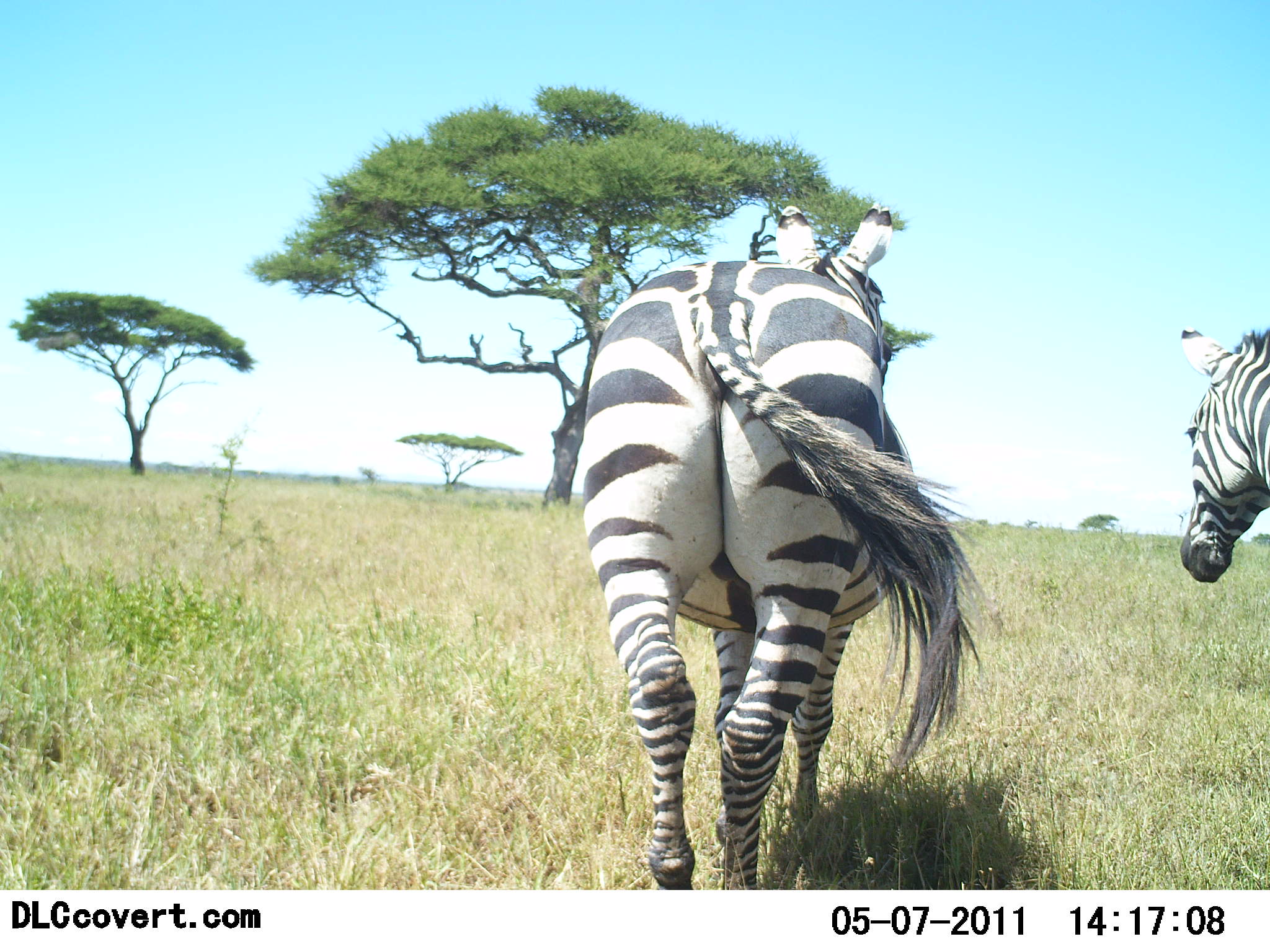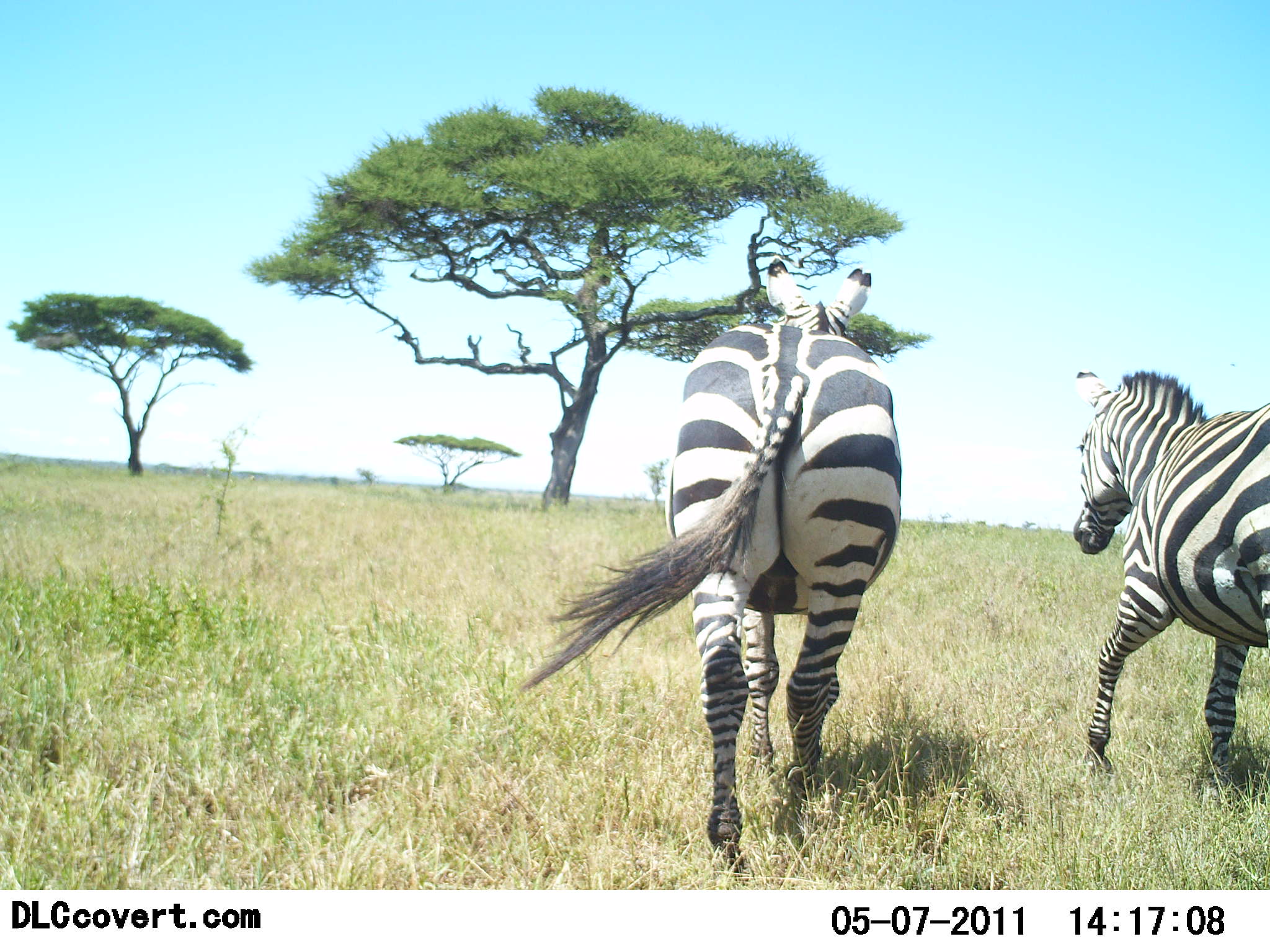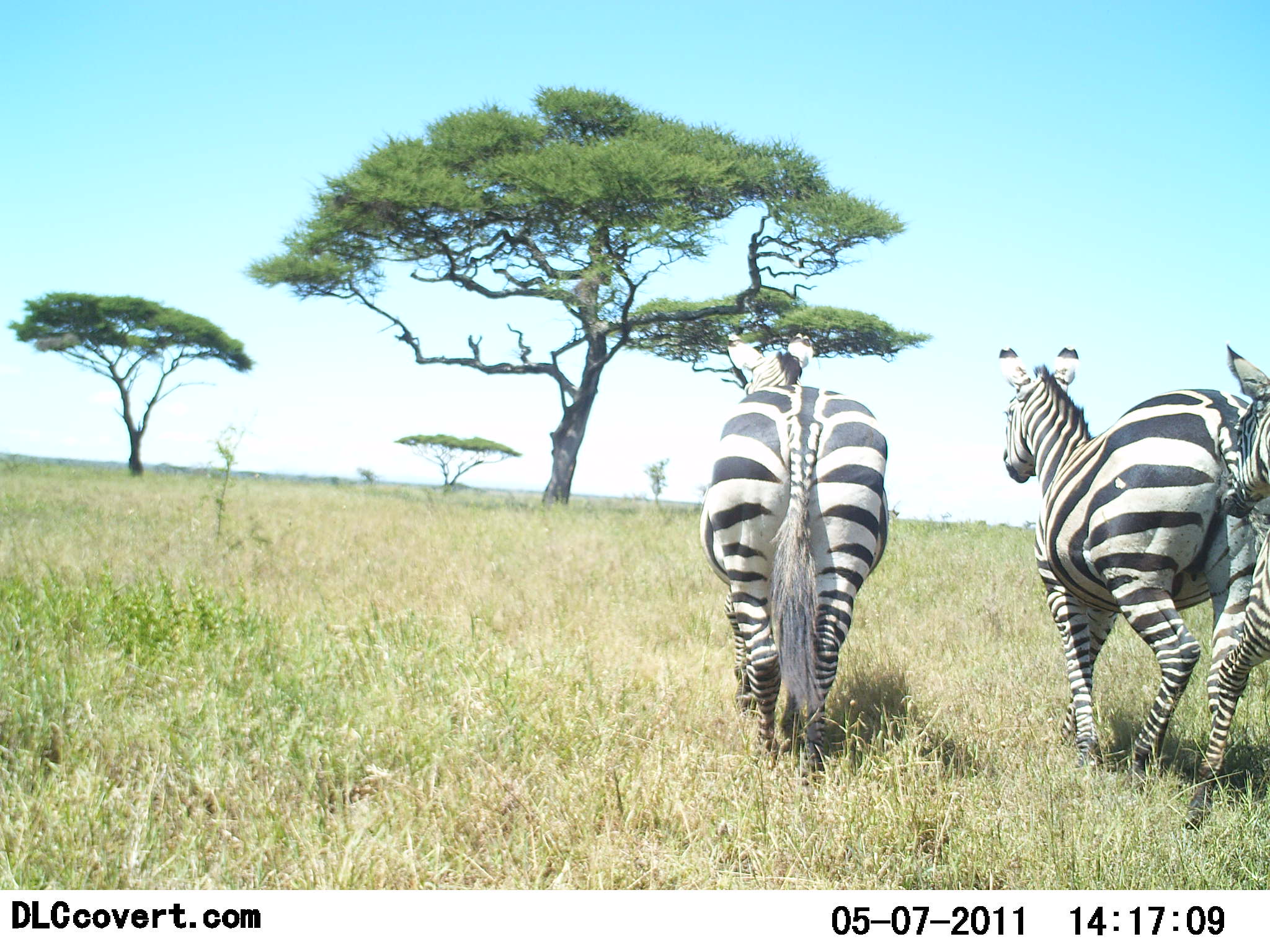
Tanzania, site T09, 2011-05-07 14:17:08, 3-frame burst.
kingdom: Animalia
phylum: Chordata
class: Mammalia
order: Perissodactyla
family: Equidae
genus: Equus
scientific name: Equus quagga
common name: plains zebra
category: zebra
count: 3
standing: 0%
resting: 0%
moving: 100%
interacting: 0%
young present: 10%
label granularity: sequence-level